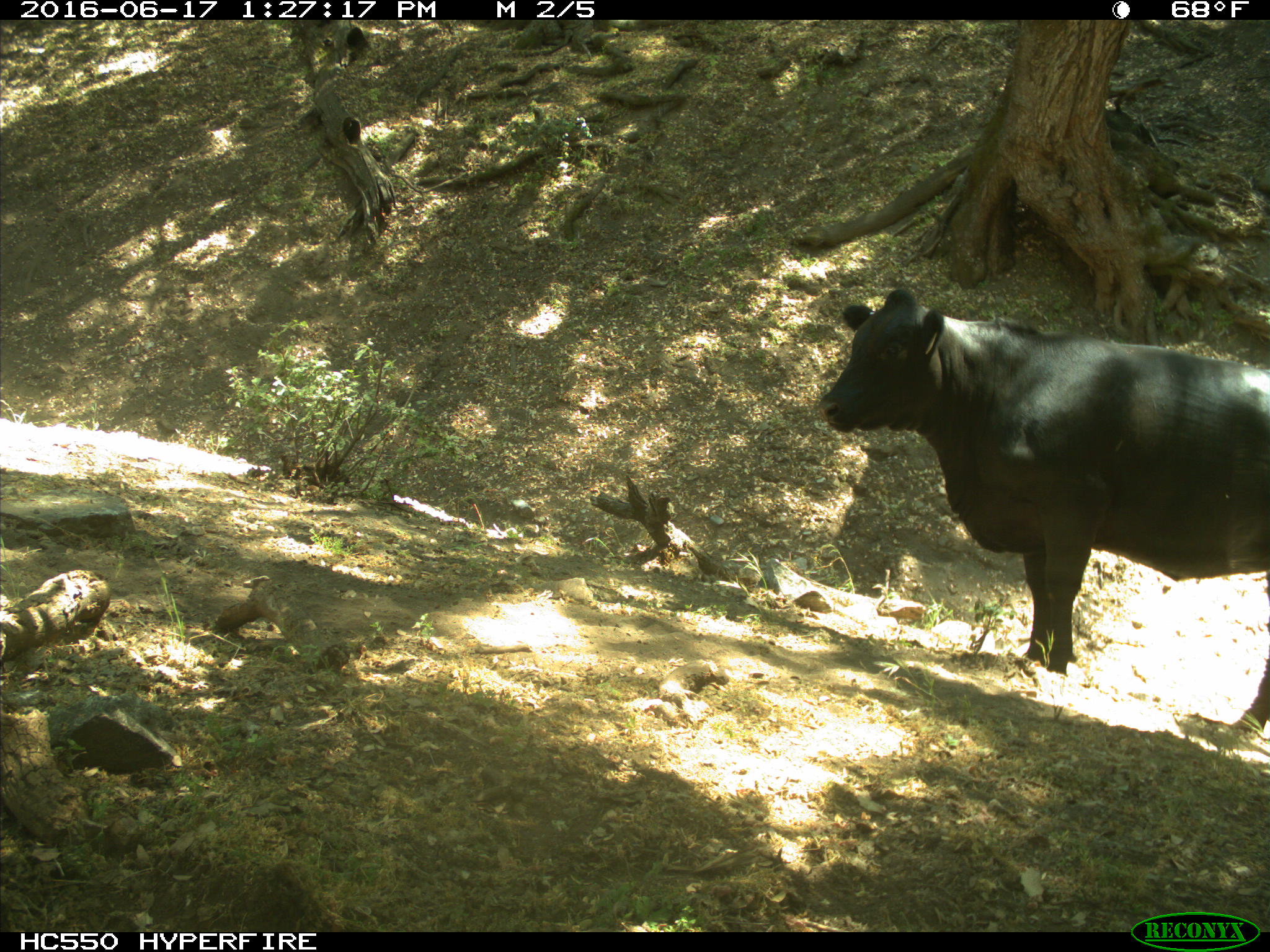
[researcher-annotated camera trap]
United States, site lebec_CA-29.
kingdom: Animalia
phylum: Chordata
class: Mammalia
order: Artiodactyla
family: Bovidae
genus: Bos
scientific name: Bos taurus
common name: domestic cow